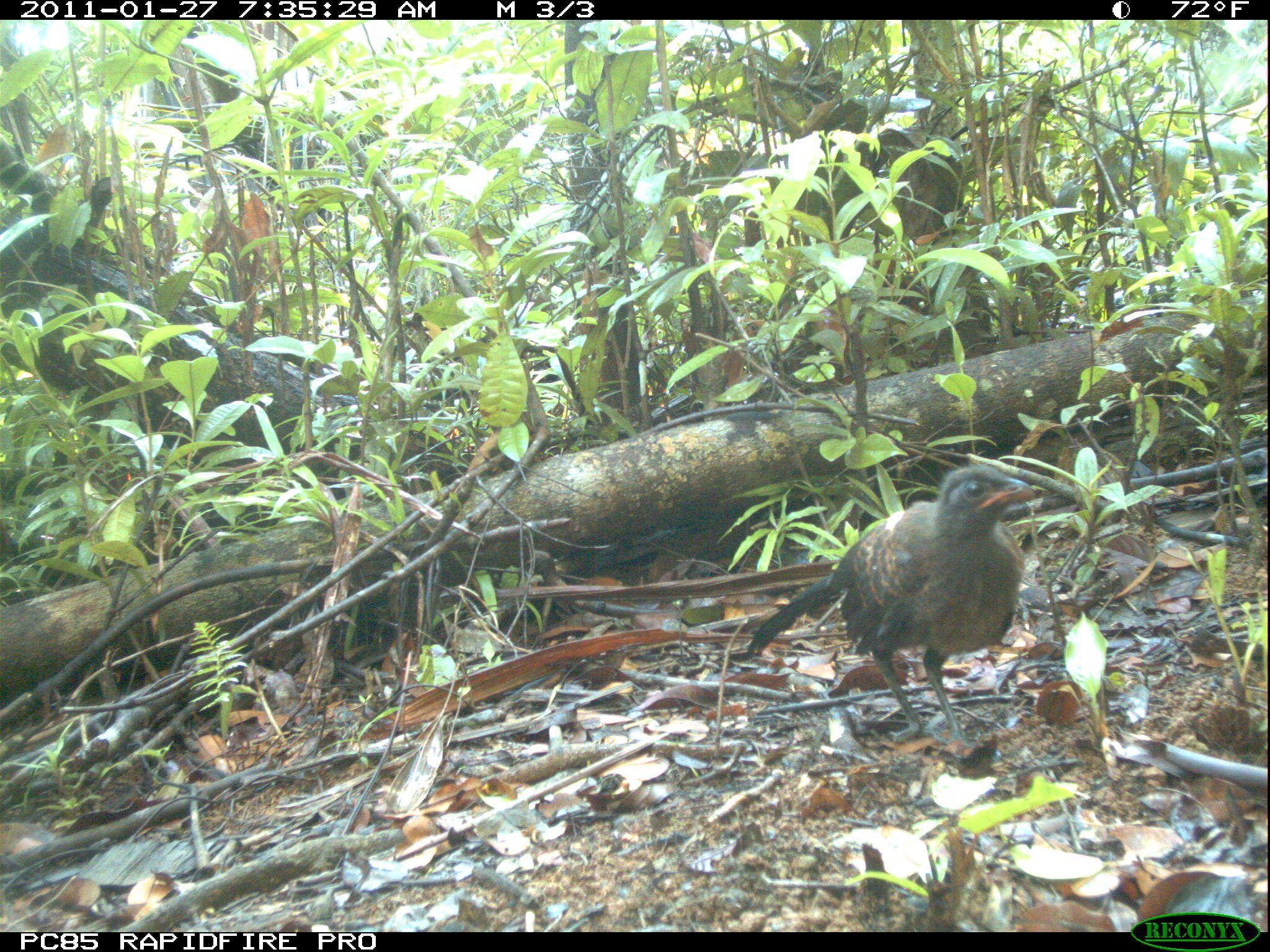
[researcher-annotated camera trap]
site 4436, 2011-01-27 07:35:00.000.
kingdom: Animalia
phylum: Chordata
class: Aves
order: Cuculiformes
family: Cuculidae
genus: Coua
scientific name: Coua serriana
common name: red-breasted coua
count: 1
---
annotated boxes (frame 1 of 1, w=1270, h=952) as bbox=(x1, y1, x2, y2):
coua serriana: bbox=(743, 461, 1036, 746)